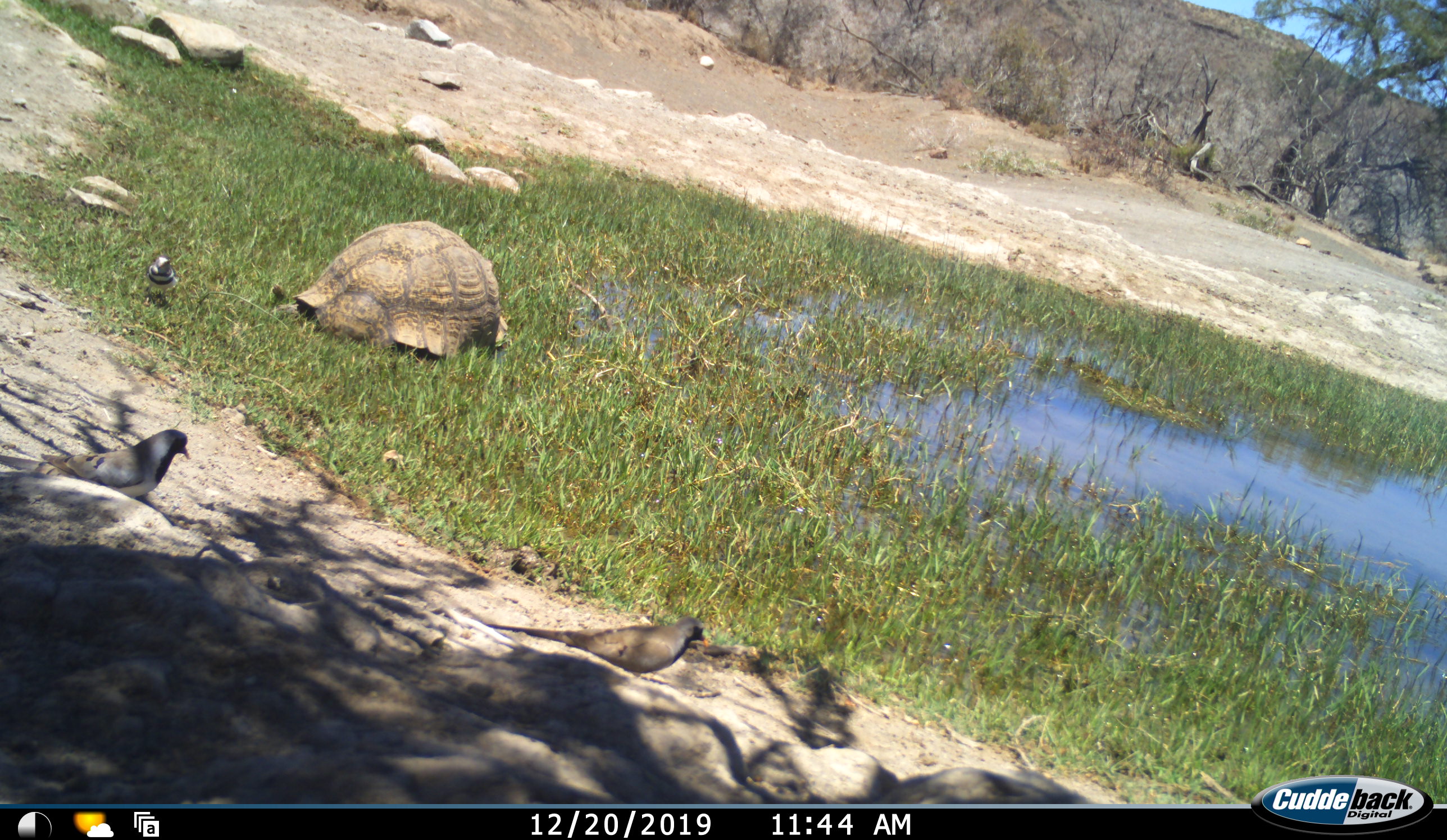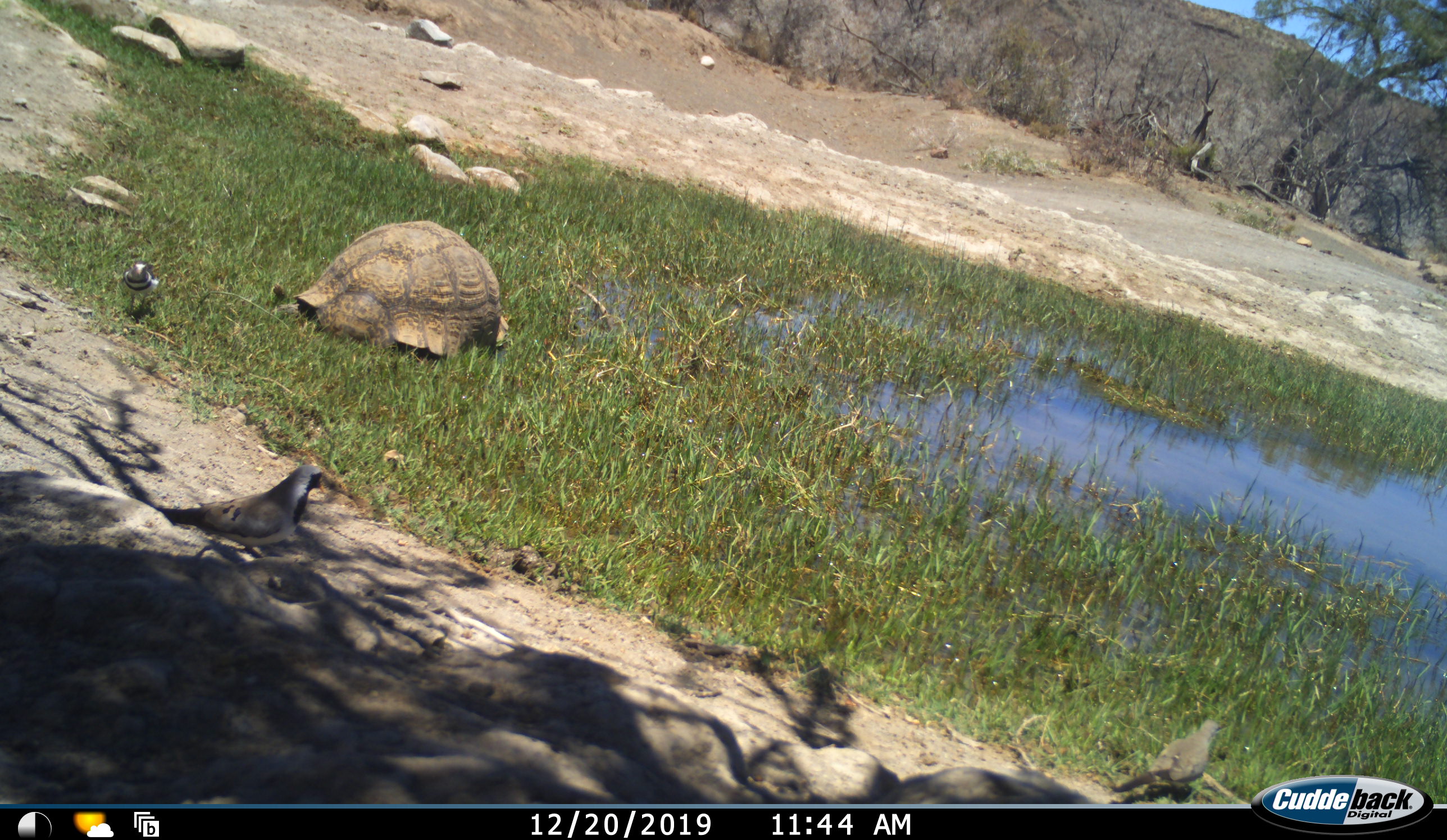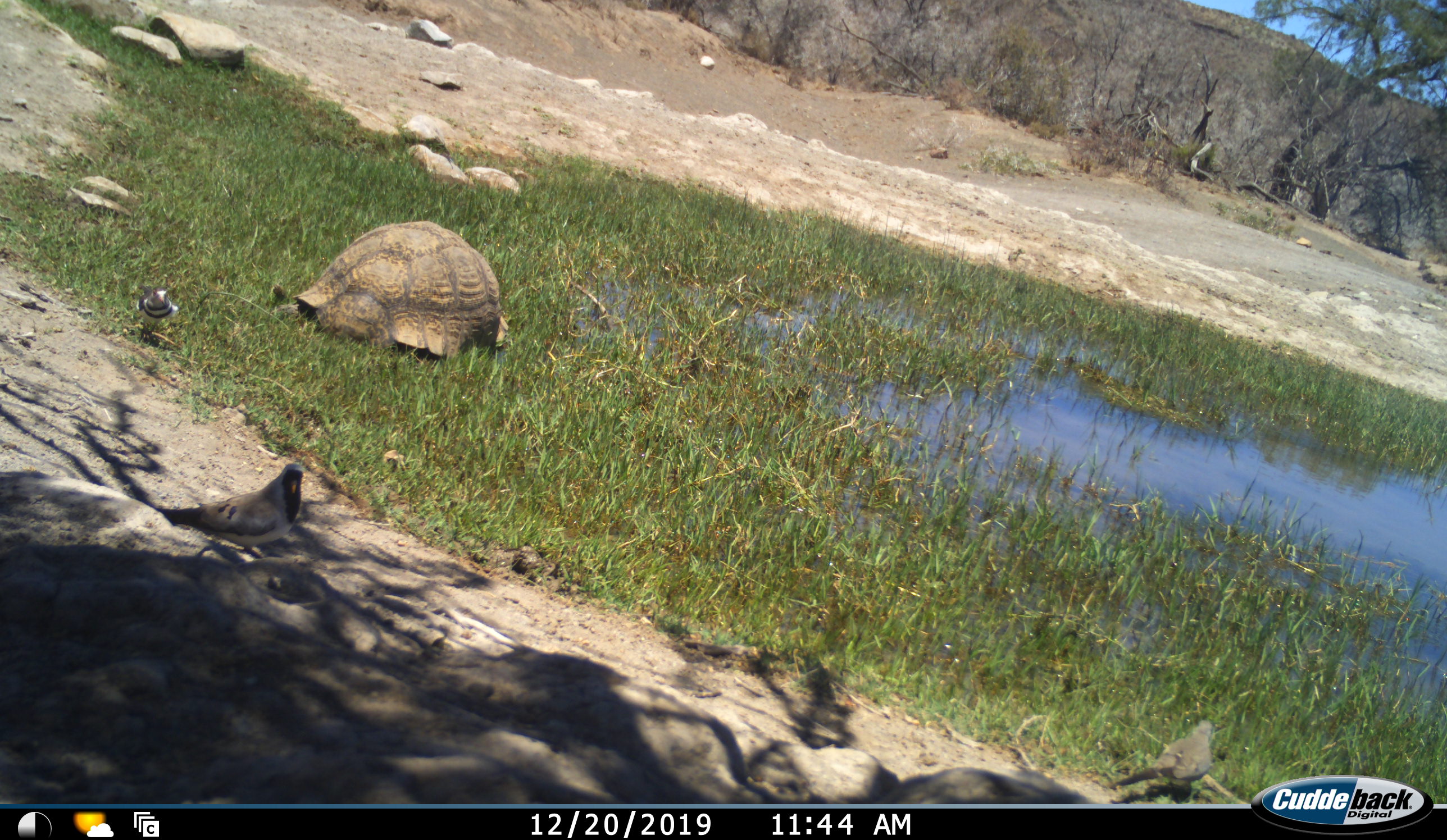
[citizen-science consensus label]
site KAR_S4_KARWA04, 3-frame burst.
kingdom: Animalia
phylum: Chordata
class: Aves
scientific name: Aves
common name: bird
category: birdother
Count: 3.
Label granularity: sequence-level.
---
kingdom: Animalia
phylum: Chordata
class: Reptilia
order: Testudines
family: Testudinidae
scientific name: Testudinidae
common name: tortoise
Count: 1.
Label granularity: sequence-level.